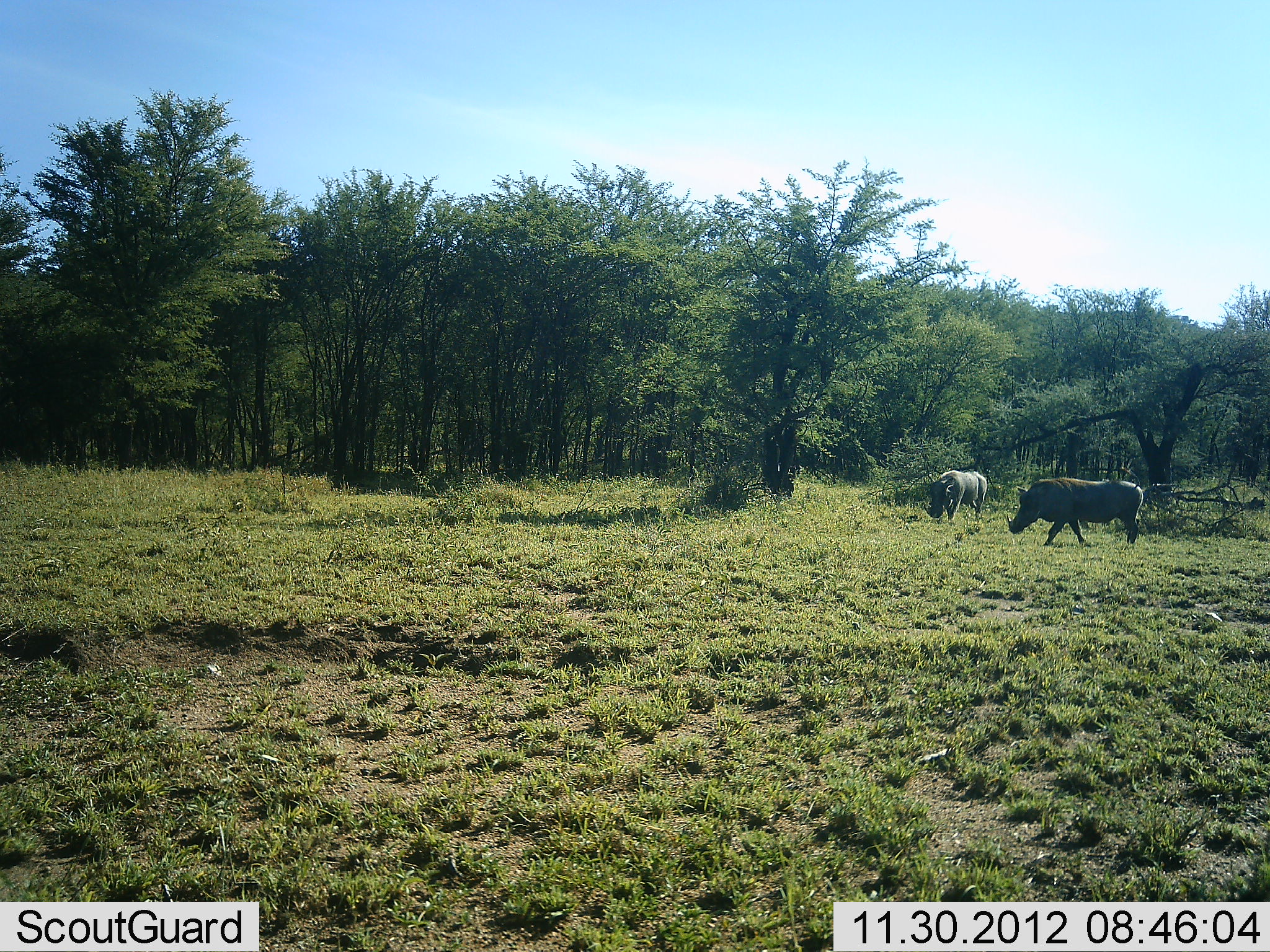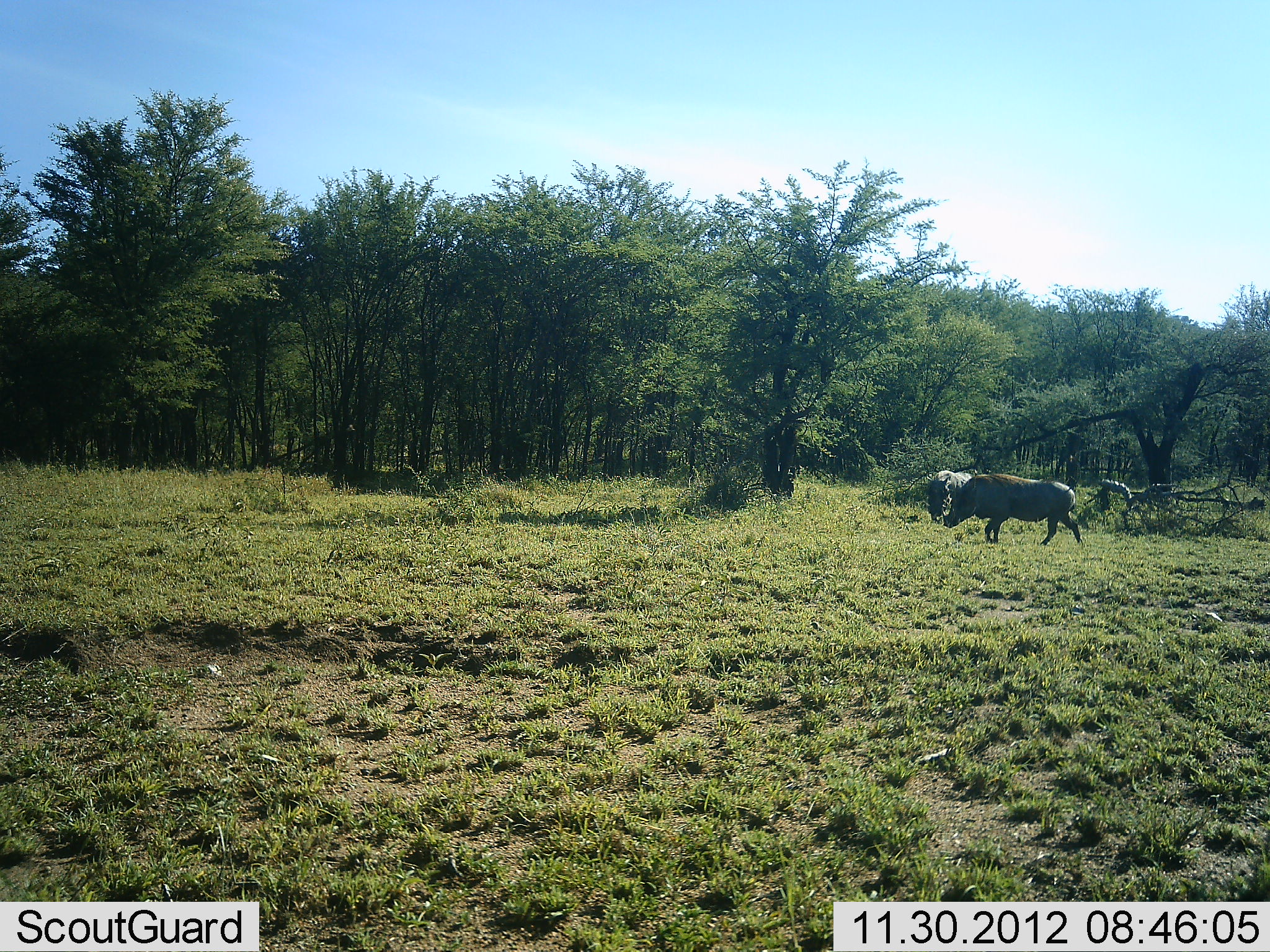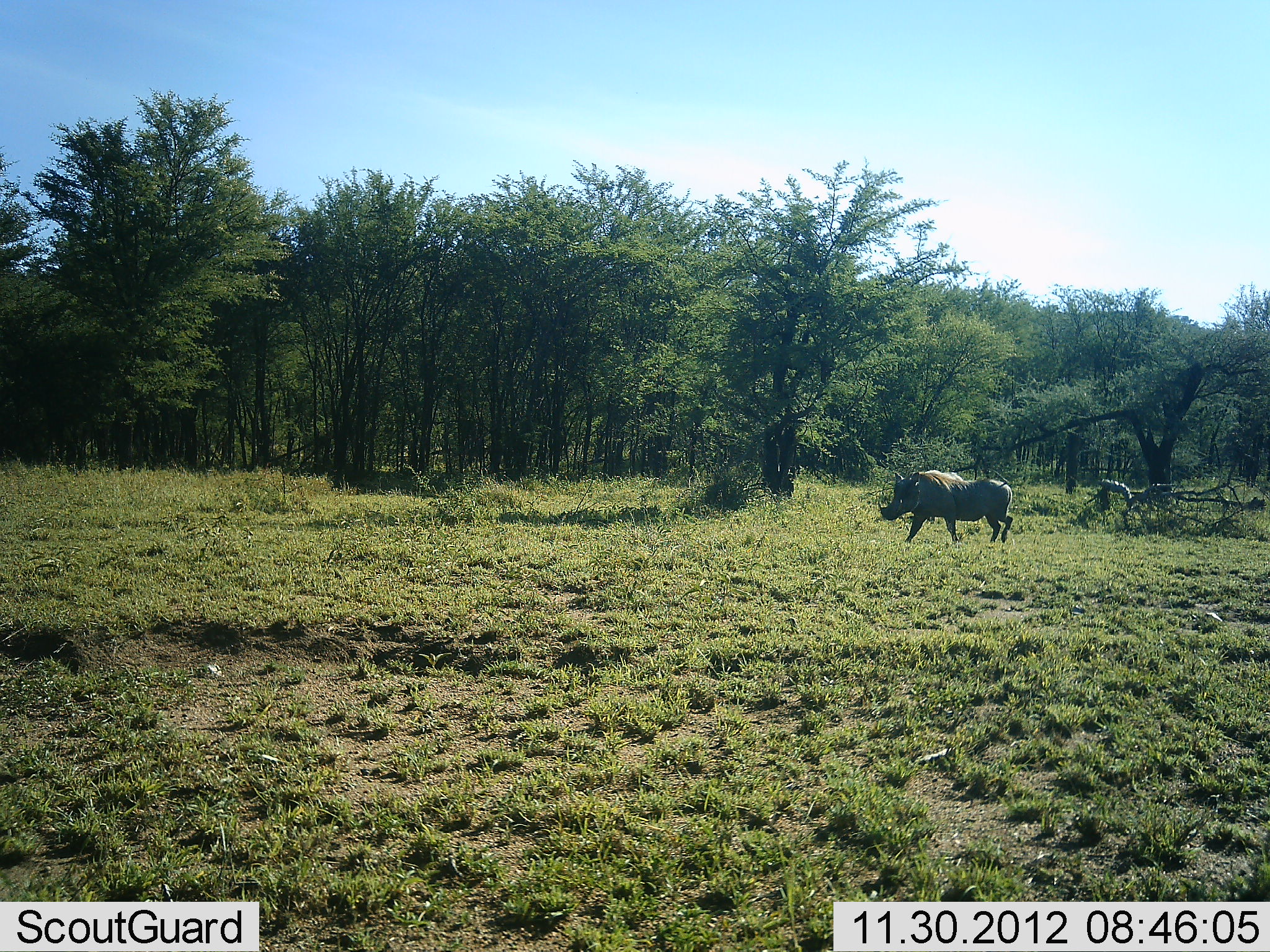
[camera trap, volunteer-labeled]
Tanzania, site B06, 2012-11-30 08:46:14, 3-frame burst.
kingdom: Animalia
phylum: Chordata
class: Mammalia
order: Artiodactyla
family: Suidae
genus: Phacochoerus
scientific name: Phacochoerus africanus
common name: warthog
Warthog (Phacochoerus africanus), count 2. Behavior (volunteer vote fractions): standing 10%, resting 0%, moving 100%, interacting 0%. Young present (vote fraction): 0%. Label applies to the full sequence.